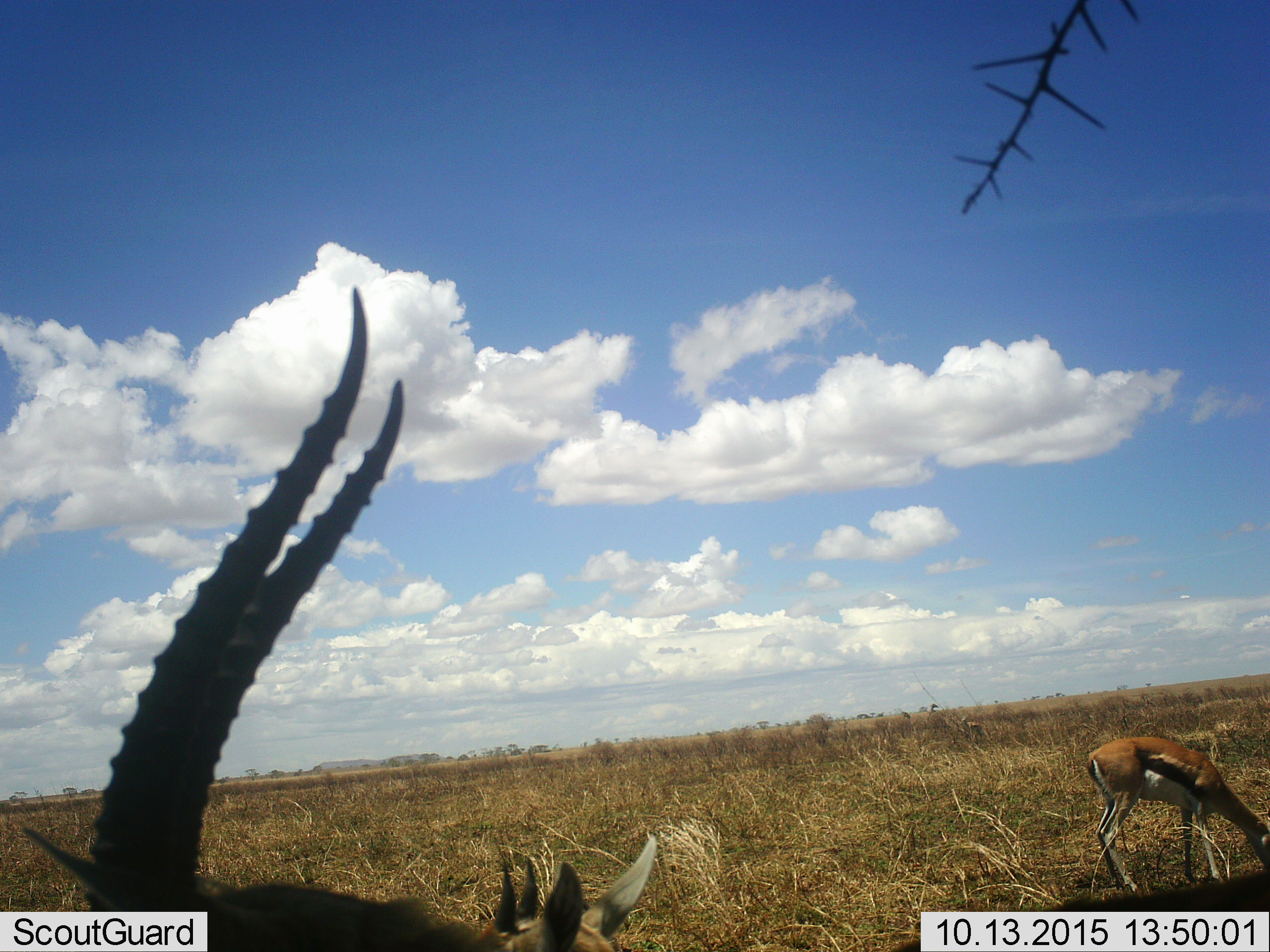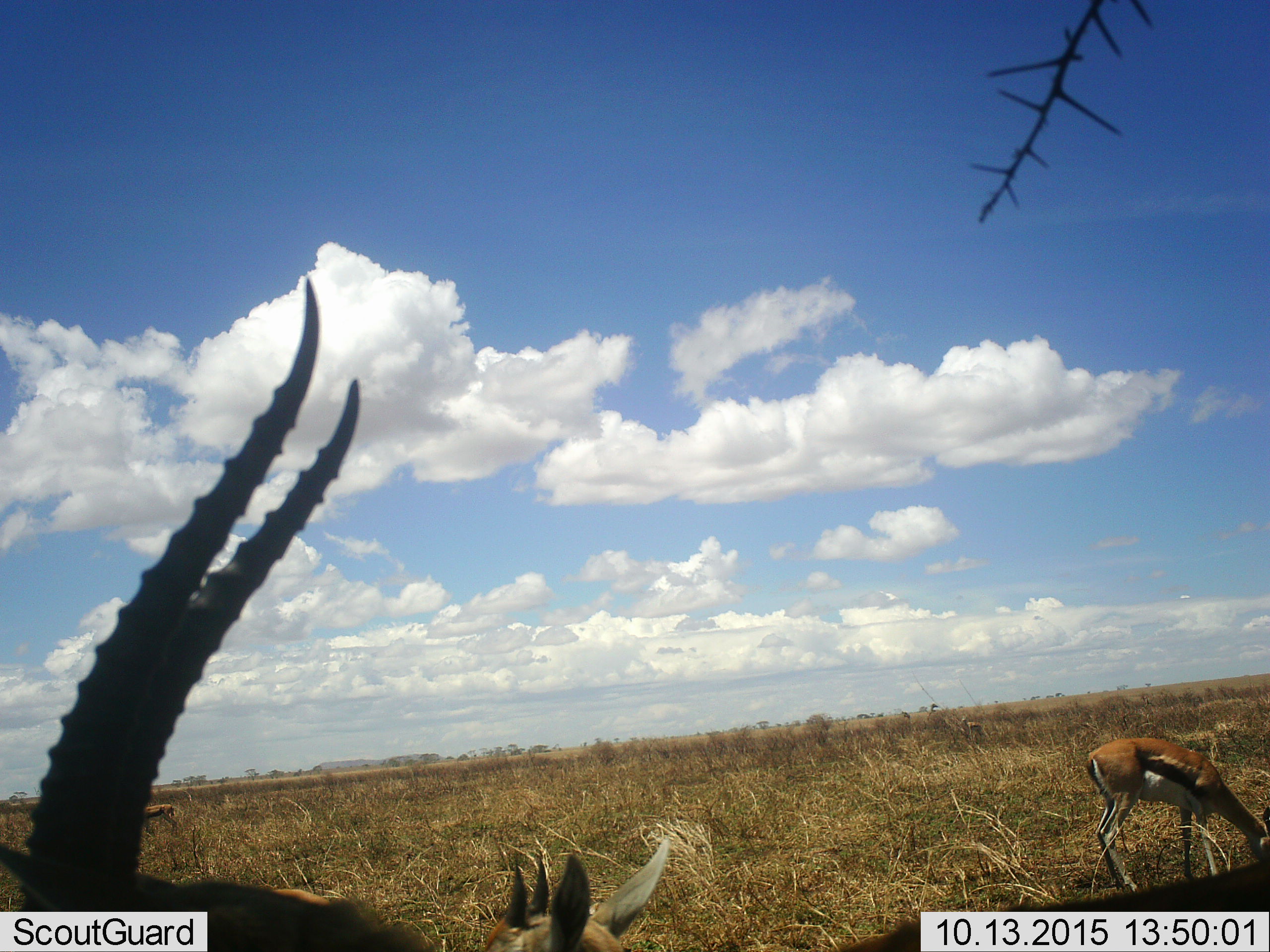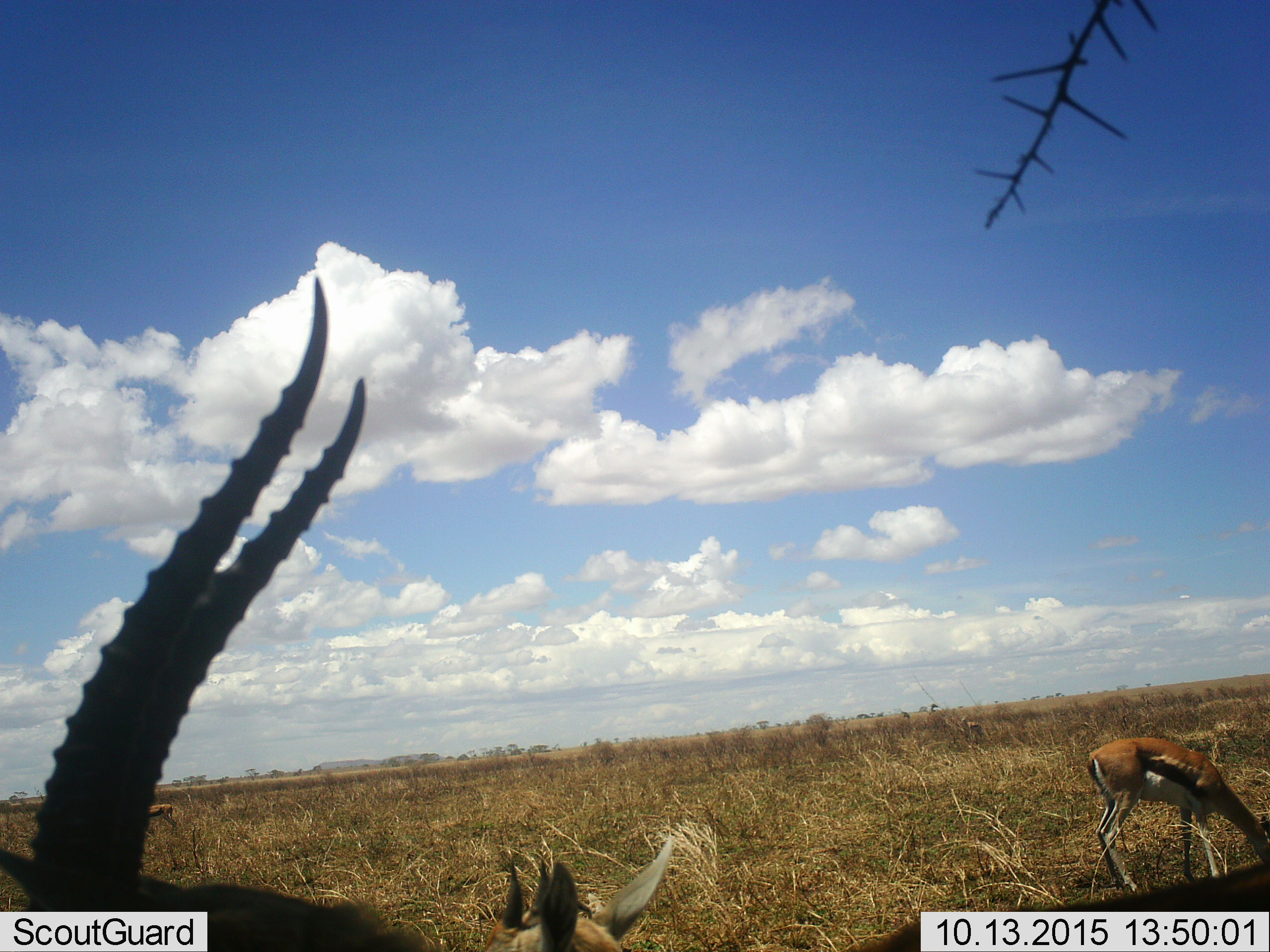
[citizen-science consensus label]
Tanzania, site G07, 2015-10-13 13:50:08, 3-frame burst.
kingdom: Animalia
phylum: Chordata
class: Mammalia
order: Artiodactyla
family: Bovidae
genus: Eudorcas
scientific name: Eudorcas thomsonii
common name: thomson's gazelle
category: gazellethomsons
Gazellethomsons (thomson's gazelle) (Eudorcas thomsonii), count 3. Behavior (volunteer vote fractions): standing 75%, resting 0%, moving 25%, interacting 0%. Young present (vote fraction): 0%. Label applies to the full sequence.